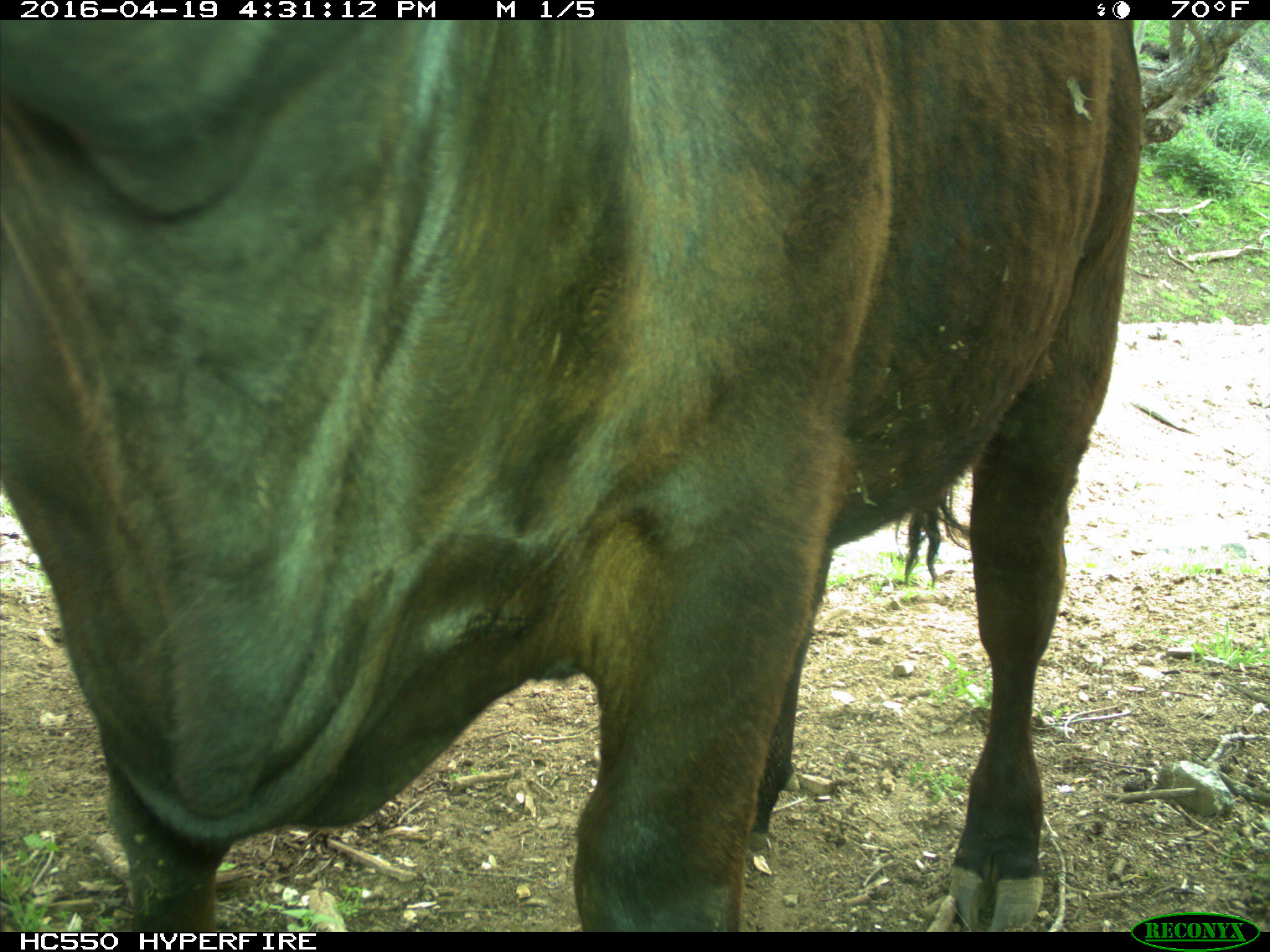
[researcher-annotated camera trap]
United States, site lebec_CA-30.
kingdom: Animalia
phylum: Chordata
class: Mammalia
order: Artiodactyla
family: Bovidae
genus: Bos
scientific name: Bos taurus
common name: domestic cow